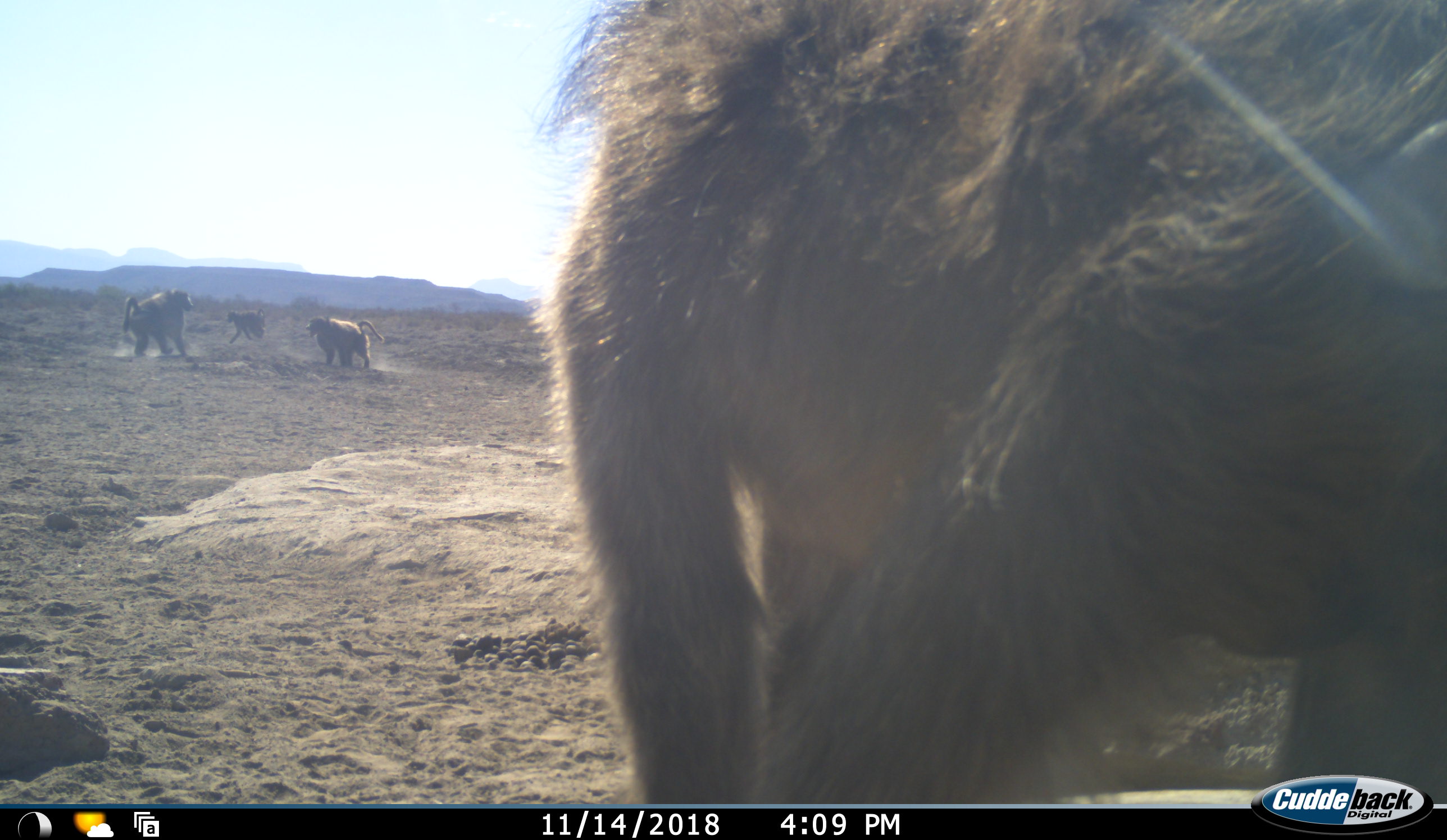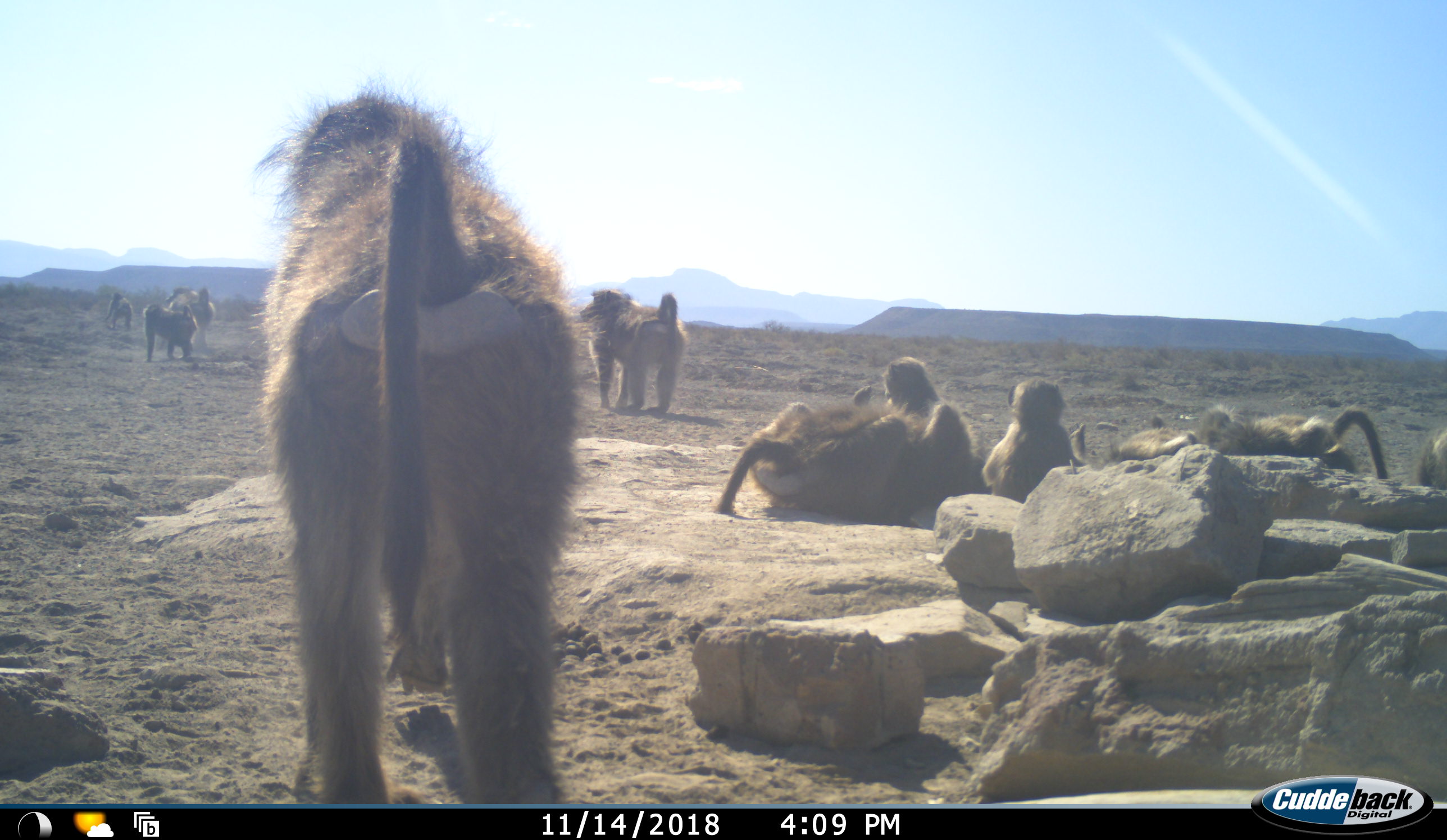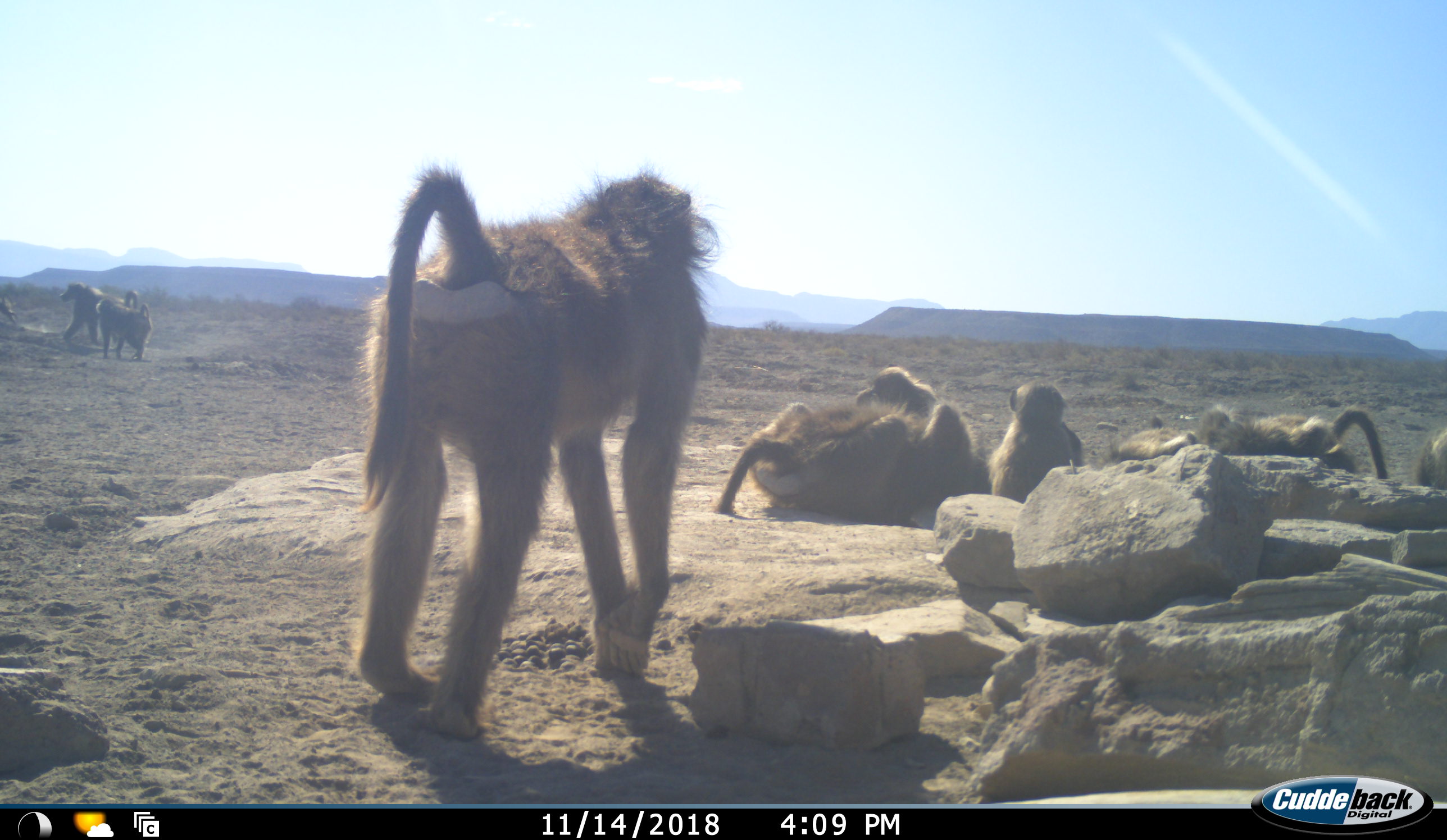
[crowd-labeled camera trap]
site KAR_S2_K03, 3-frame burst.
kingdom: Animalia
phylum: Chordata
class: Mammalia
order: Primates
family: Cercopithecidae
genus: Papio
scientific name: Papio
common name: baboon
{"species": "baboon (Papio)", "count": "11-50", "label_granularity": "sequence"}